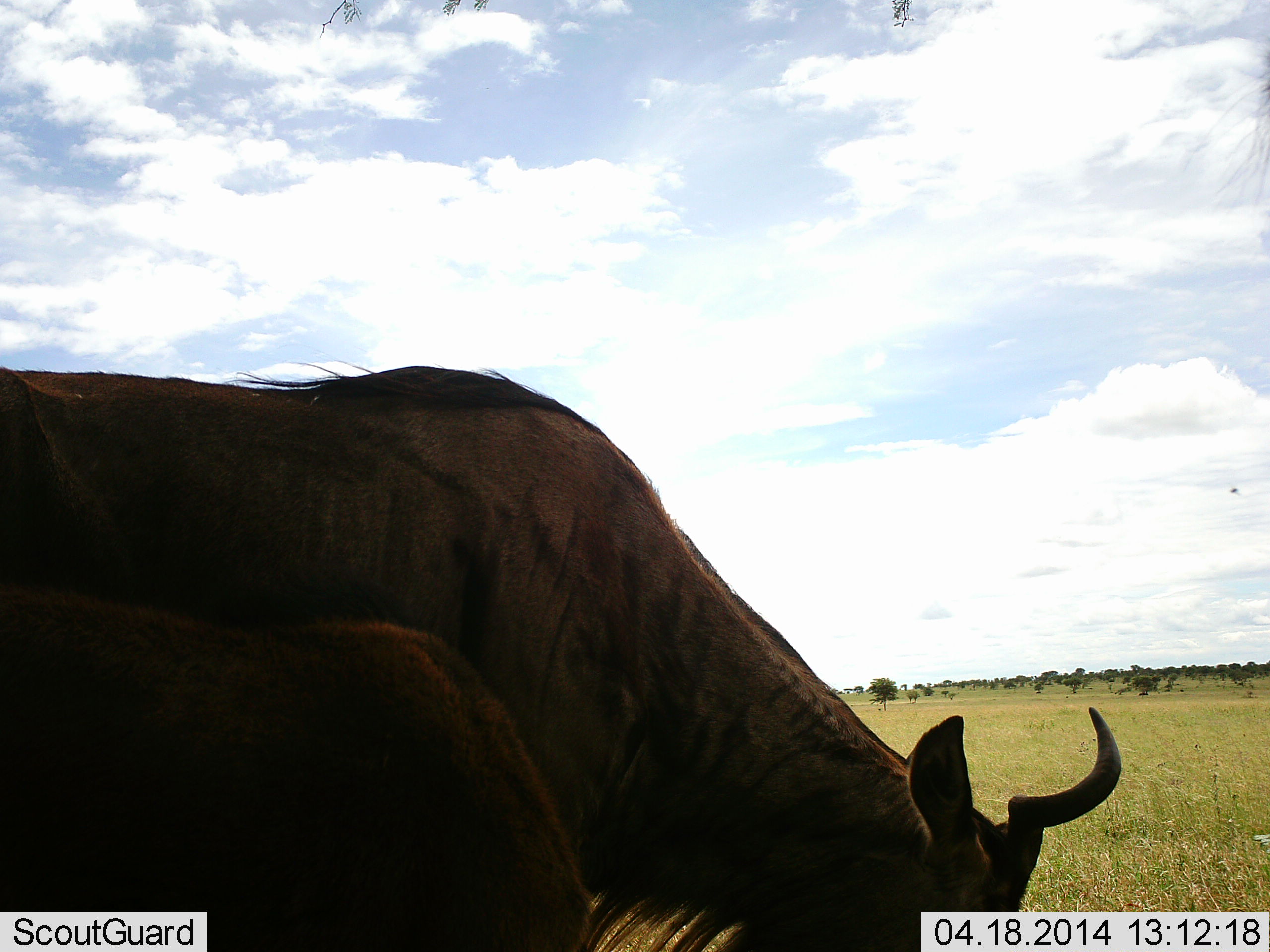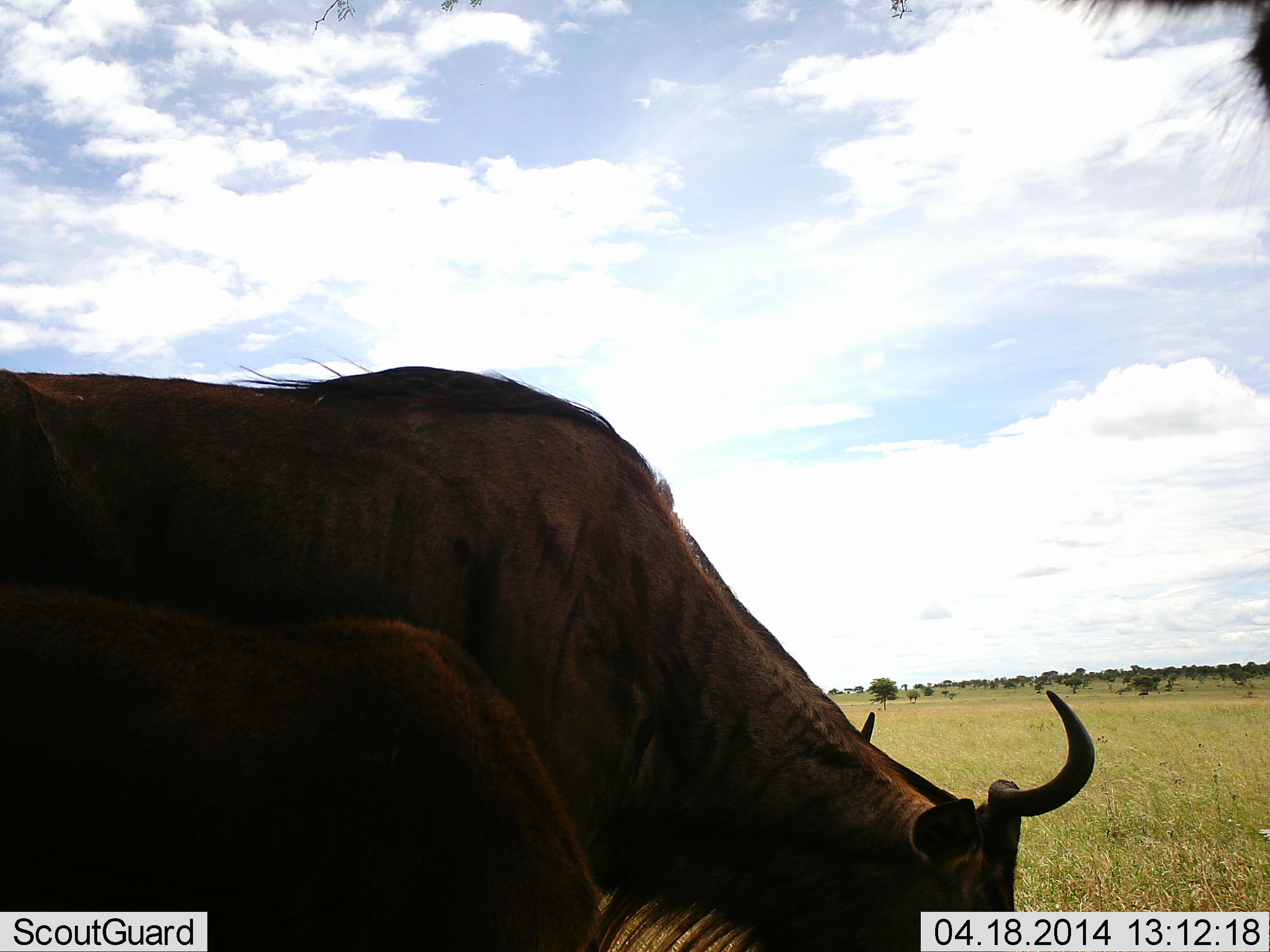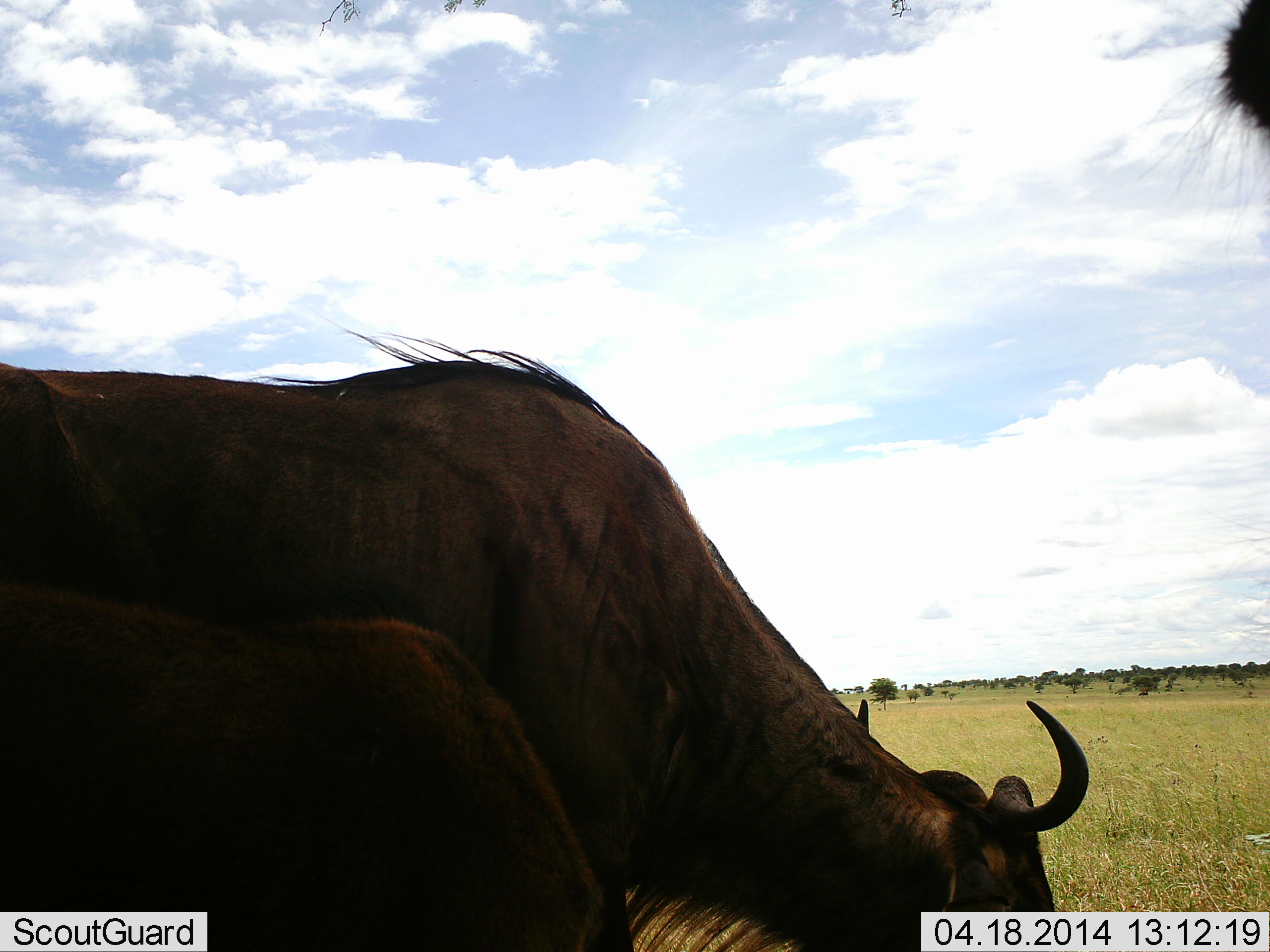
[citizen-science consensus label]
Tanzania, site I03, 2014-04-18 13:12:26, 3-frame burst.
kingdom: Animalia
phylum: Chordata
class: Mammalia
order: Artiodactyla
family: Bovidae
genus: Connochaetes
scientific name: Connochaetes taurinus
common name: blue wildebeest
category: wildebeest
Wildebeest (blue wildebeest) (Connochaetes taurinus), count 2. Behavior (volunteer vote fractions): standing 30%, resting 0%, moving 0%, interacting 0%. Young present (vote fraction): 30%. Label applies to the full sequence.